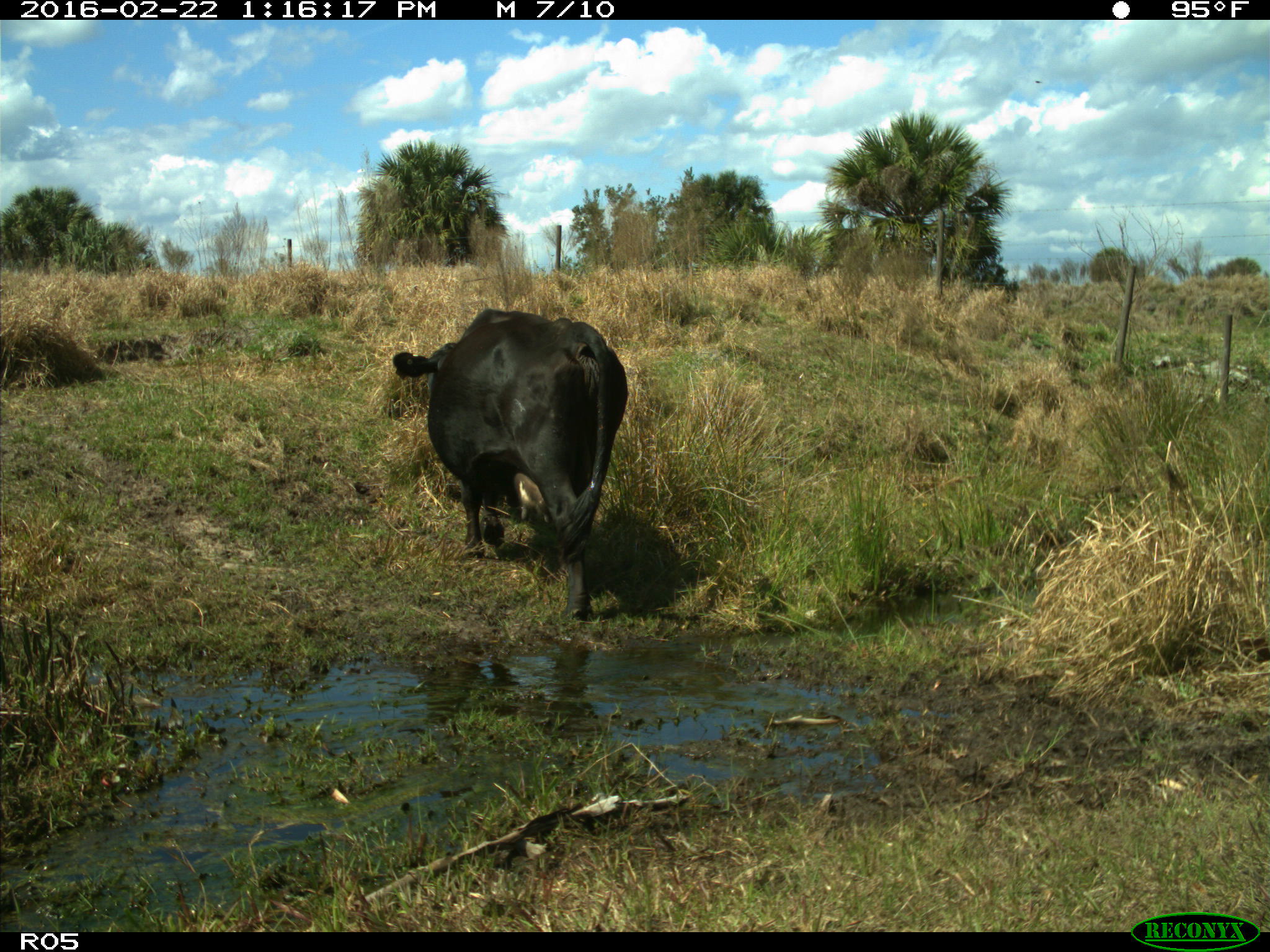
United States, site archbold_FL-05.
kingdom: Animalia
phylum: Chordata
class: Mammalia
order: Artiodactyla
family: Bovidae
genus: Bos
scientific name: Bos taurus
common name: domestic cow